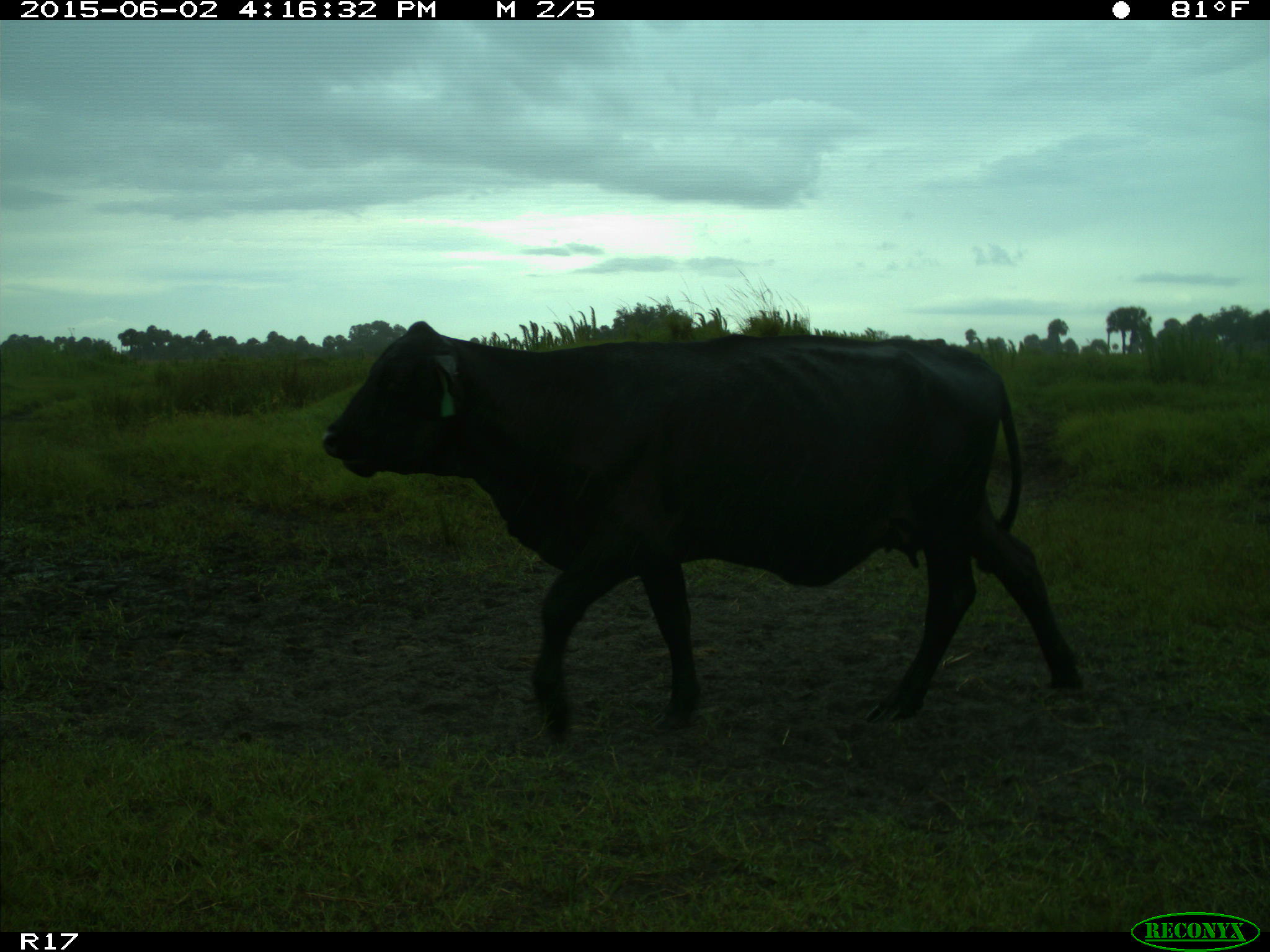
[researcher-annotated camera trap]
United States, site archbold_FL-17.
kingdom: Animalia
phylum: Chordata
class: Mammalia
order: Artiodactyla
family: Bovidae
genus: Bos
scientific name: Bos taurus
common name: domestic cow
Bos taurus (domestic cow).